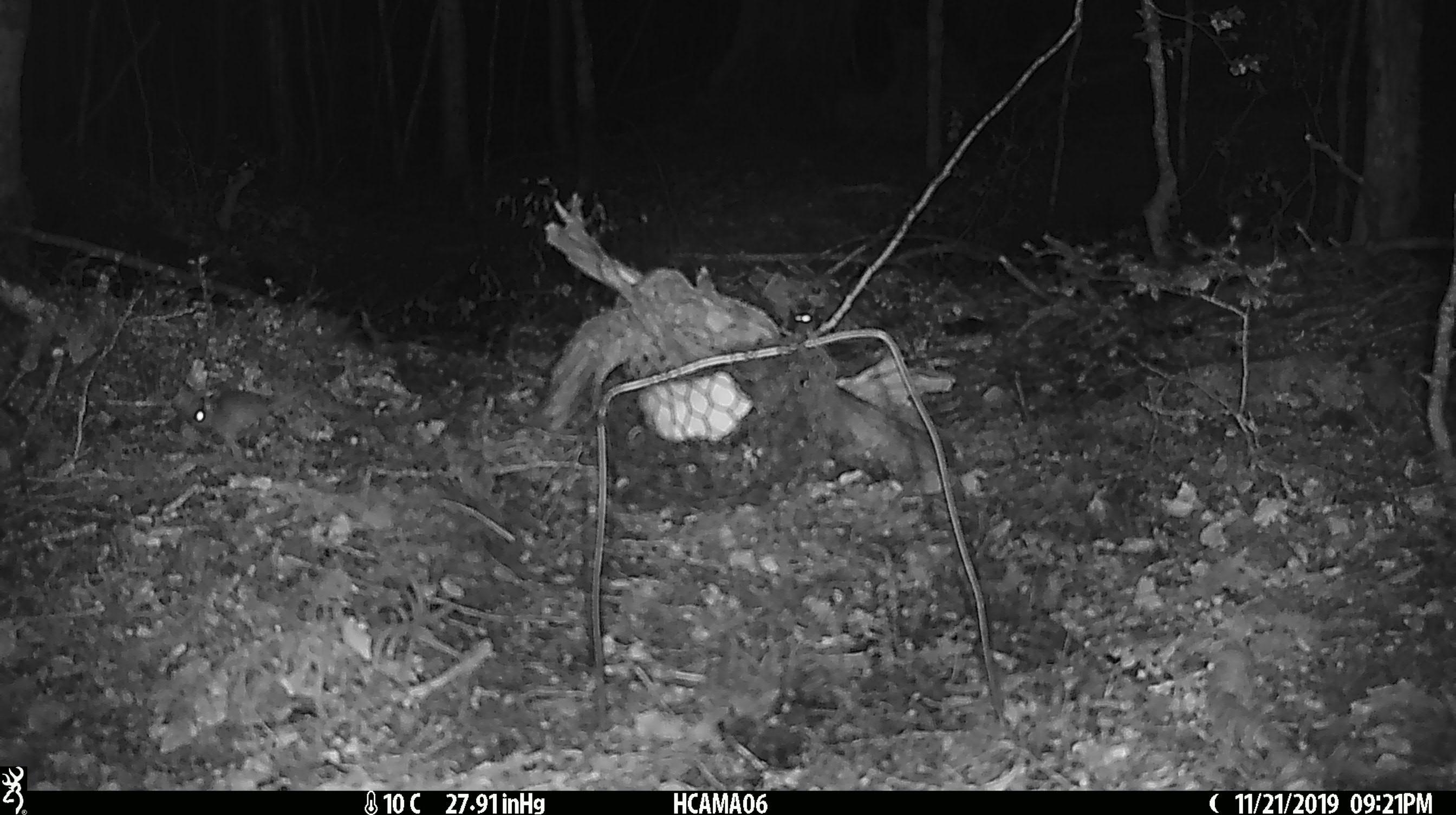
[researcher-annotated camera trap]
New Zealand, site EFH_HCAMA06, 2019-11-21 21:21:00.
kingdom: Animalia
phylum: Chordata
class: Mammalia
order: Rodentia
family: Muridae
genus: Mus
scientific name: Mus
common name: mouse